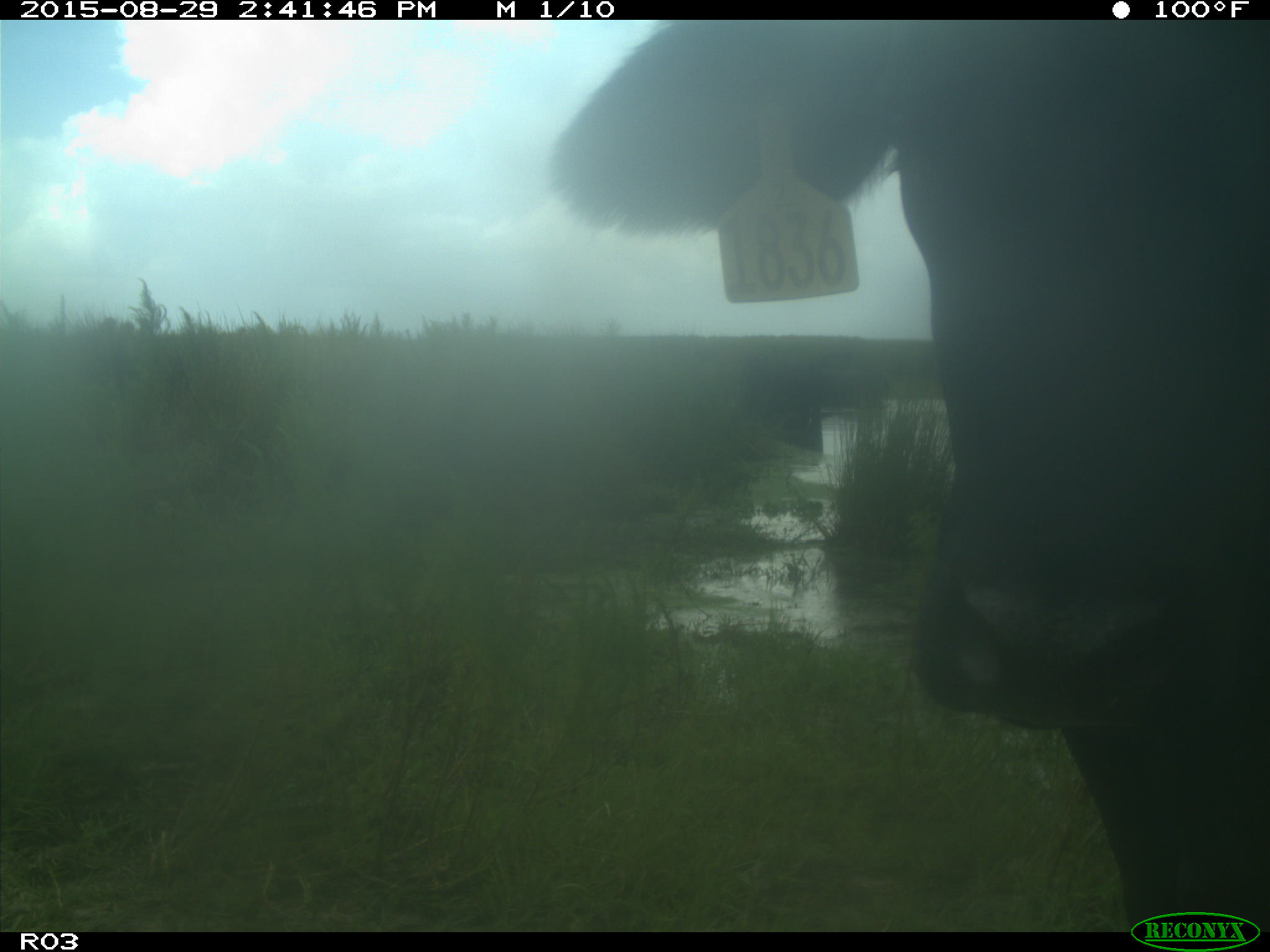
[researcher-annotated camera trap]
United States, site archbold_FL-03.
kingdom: Animalia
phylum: Chordata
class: Mammalia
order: Artiodactyla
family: Bovidae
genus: Bos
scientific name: Bos taurus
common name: domestic cow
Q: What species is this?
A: Bos taurus (domestic cow).